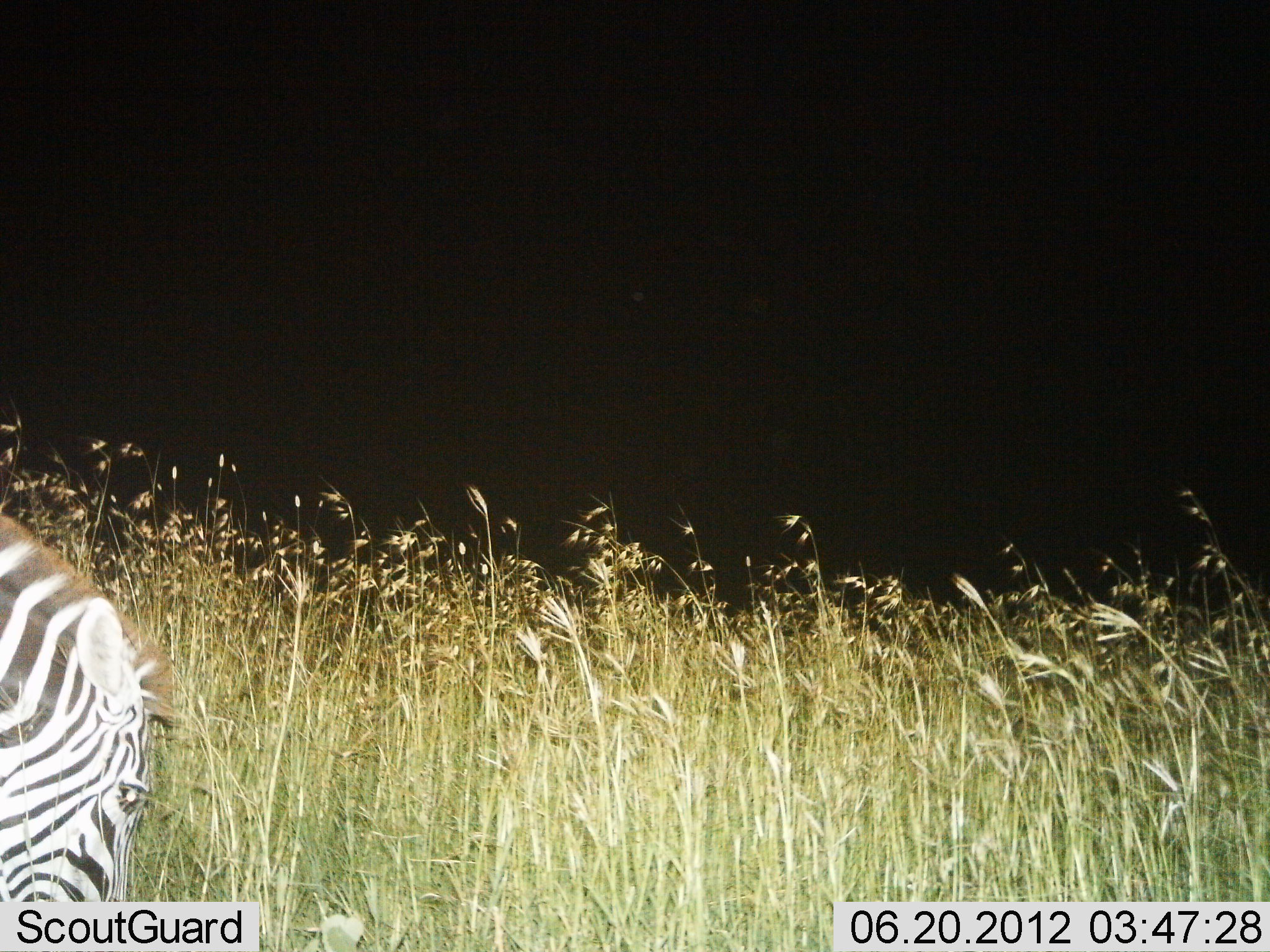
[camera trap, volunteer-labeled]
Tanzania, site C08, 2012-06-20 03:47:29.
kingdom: Animalia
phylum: Chordata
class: Mammalia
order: Perissodactyla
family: Equidae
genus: Equus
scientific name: Equus quagga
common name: plains zebra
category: zebra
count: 1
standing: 30%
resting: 0%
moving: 0%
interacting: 0%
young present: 0%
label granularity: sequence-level